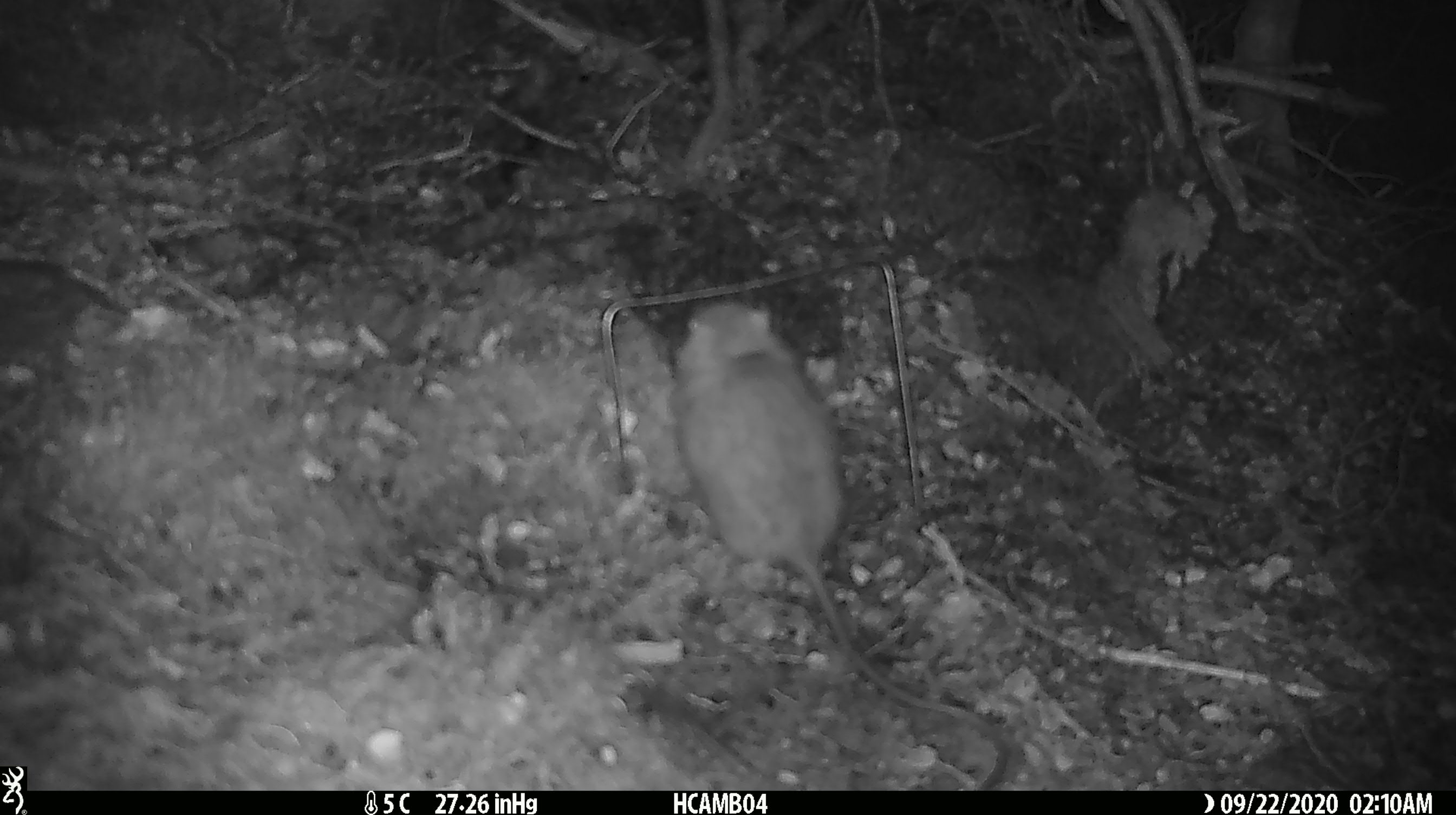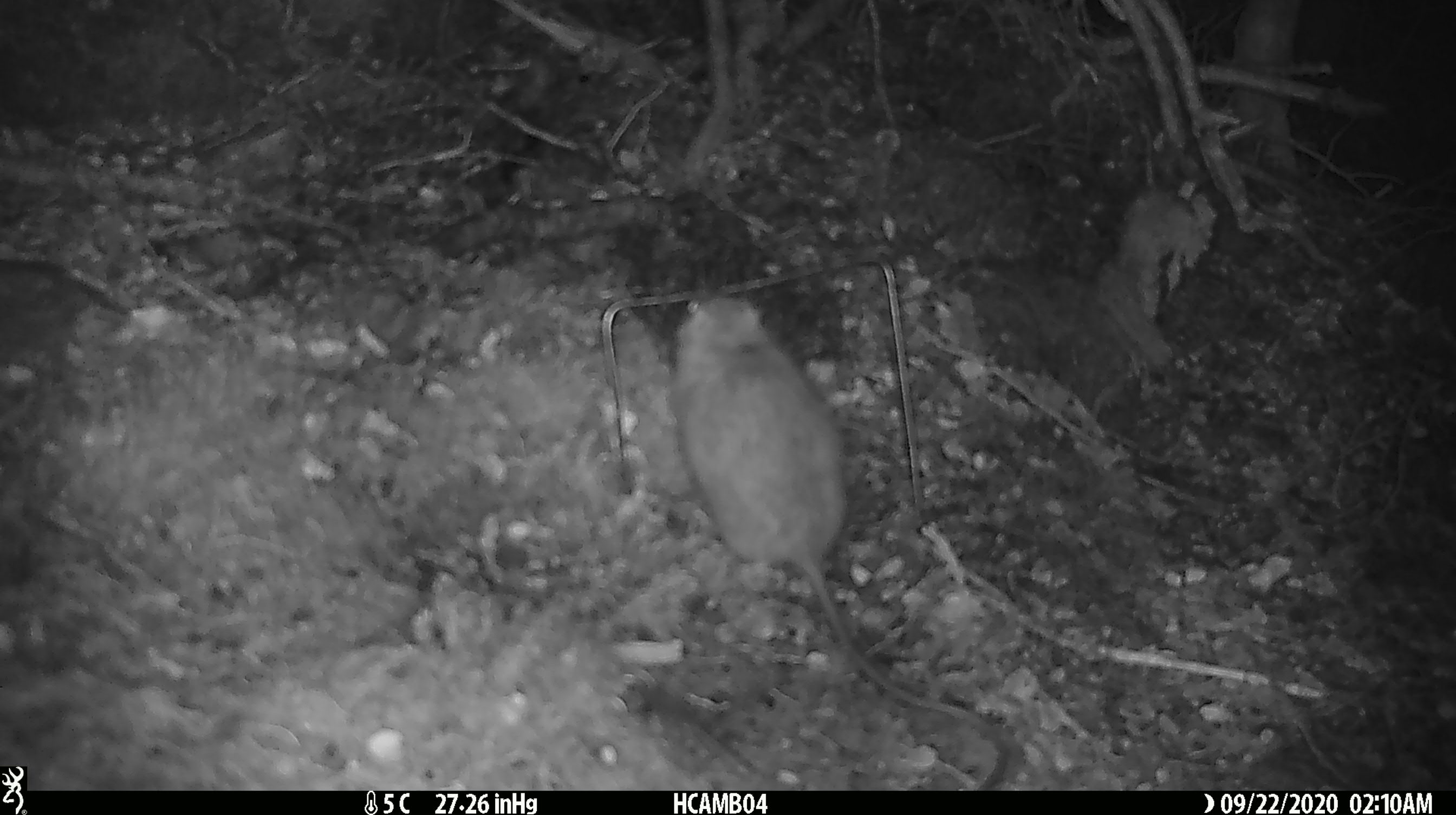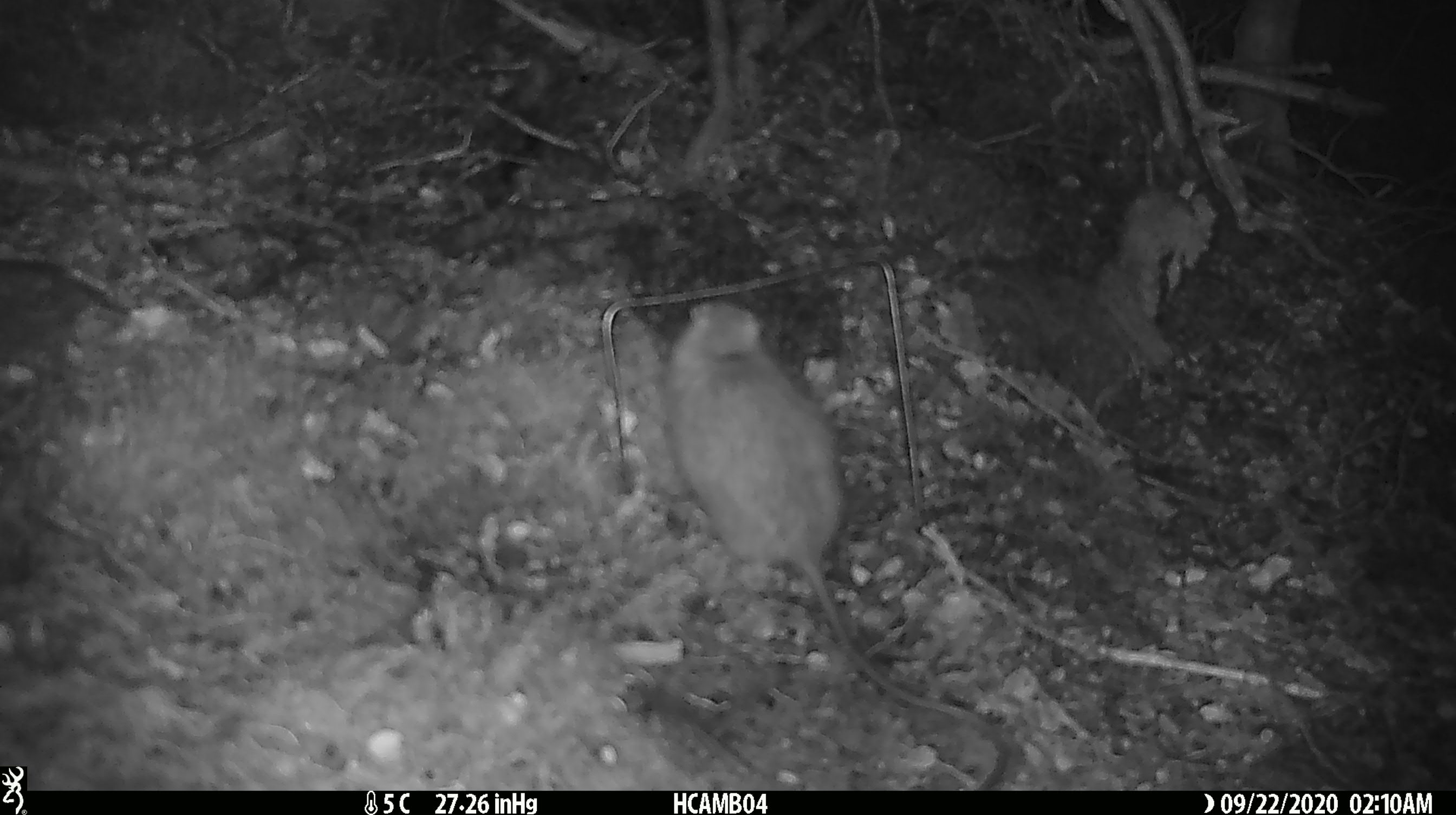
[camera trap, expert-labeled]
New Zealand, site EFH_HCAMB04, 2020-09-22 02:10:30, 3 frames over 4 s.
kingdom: Animalia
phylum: Chordata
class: Mammalia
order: Rodentia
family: Muridae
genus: Rattus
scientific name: Rattus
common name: rat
Rat (Rattus).